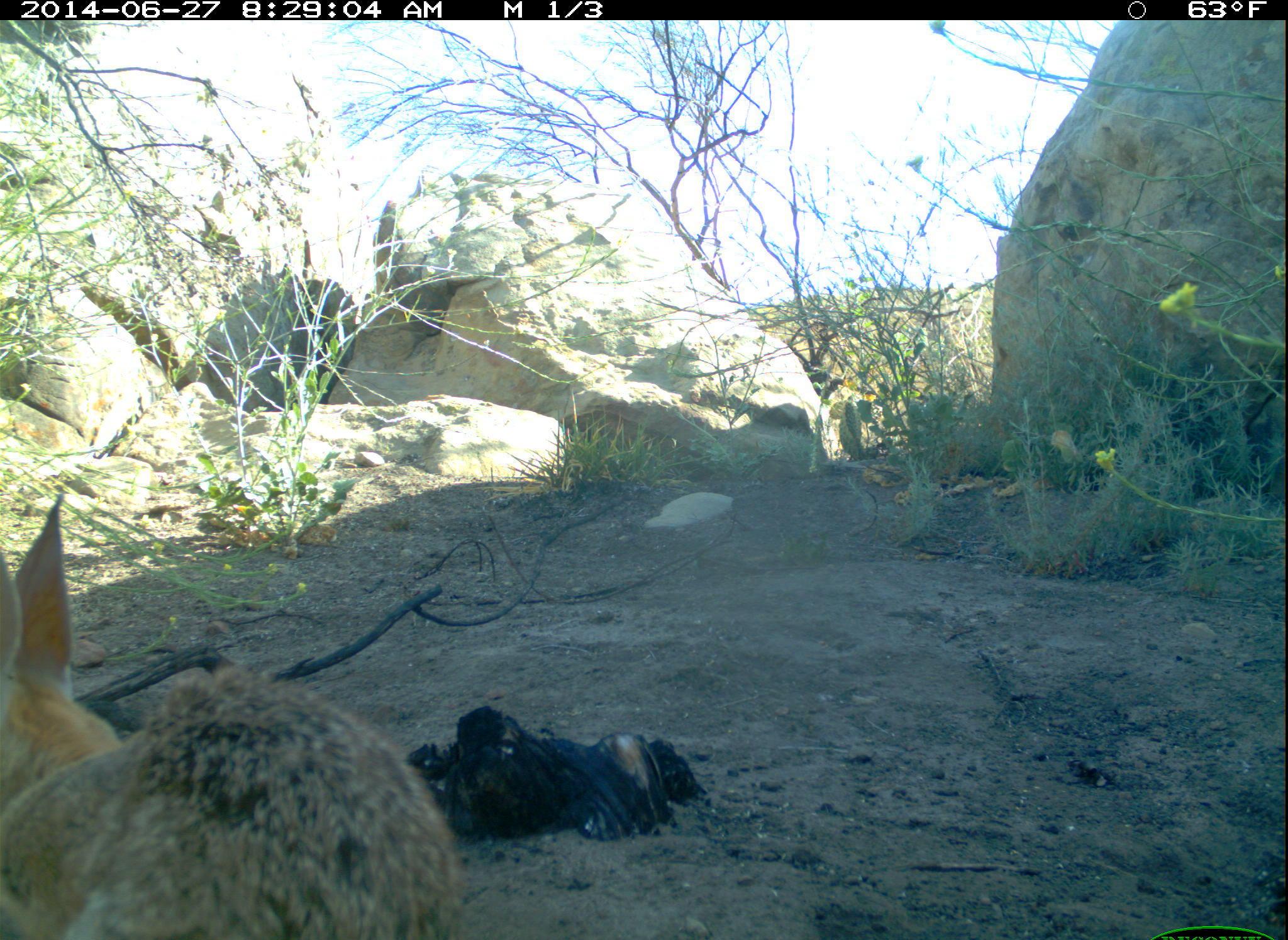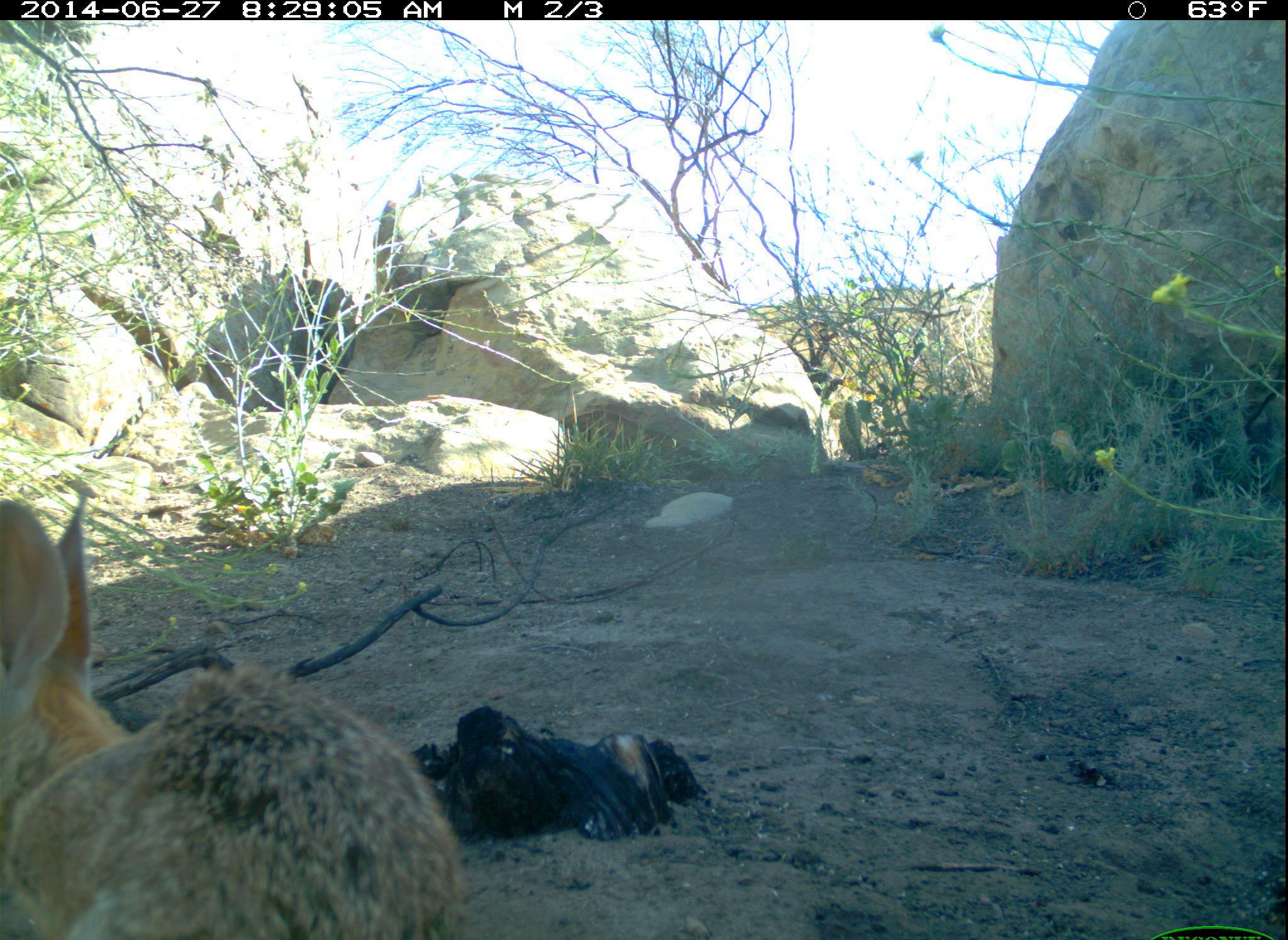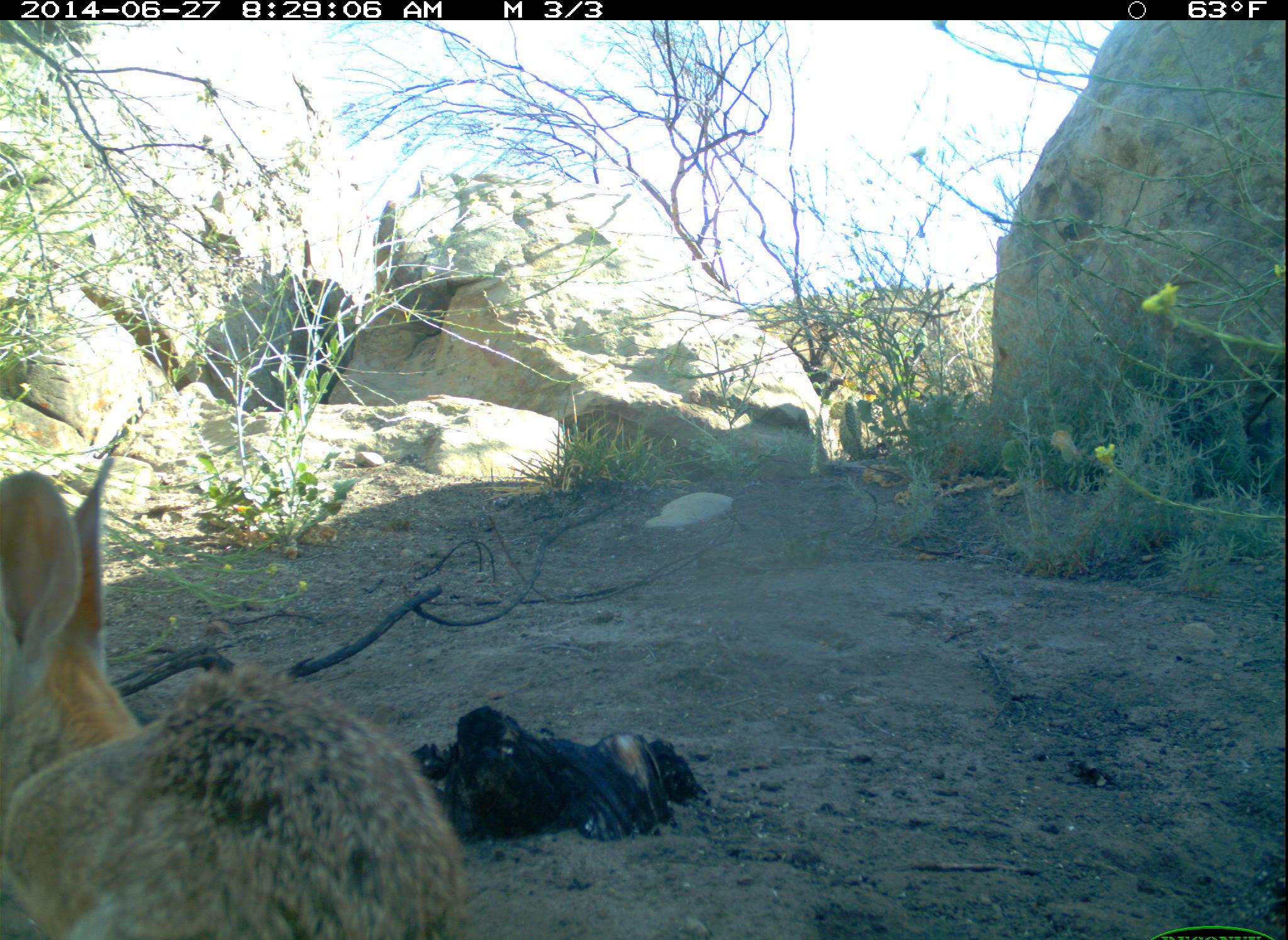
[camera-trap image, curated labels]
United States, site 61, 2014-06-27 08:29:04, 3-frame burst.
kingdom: Animalia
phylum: Chordata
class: Mammalia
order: Lagomorpha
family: Leporidae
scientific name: Leporidae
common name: rabbits and hares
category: rabbit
Rabbit (rabbits and hares) (Leporidae).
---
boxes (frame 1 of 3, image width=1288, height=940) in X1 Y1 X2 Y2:
rabbit: 3 483 478 936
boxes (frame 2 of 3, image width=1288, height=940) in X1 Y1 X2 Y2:
rabbit: 5 482 475 940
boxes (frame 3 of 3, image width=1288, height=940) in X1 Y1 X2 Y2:
rabbit: 2 445 481 940